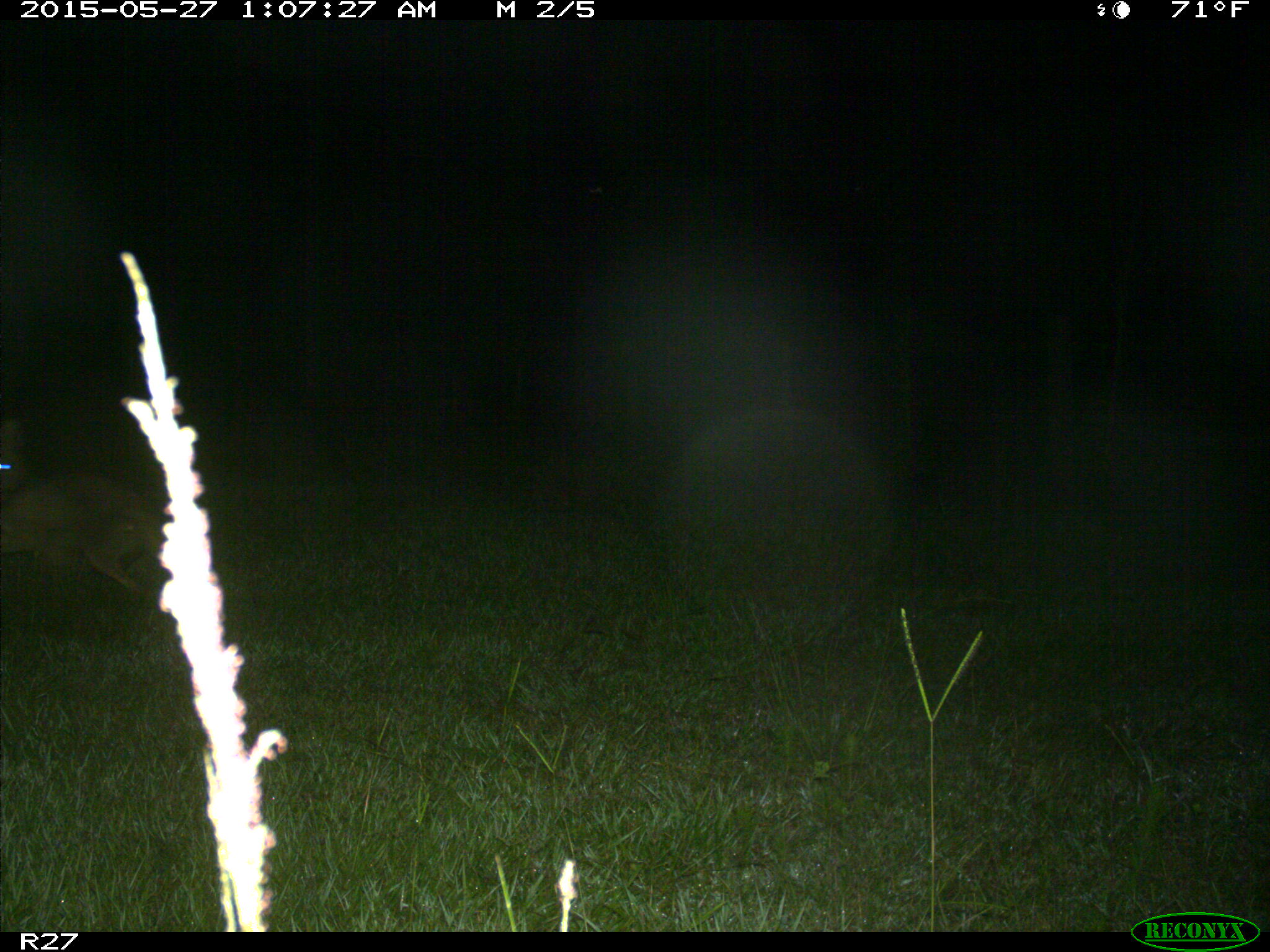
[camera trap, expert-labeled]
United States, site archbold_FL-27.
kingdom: Animalia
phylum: Chordata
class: Mammalia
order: Carnivora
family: Canidae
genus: Canis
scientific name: Canis latrans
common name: coyote